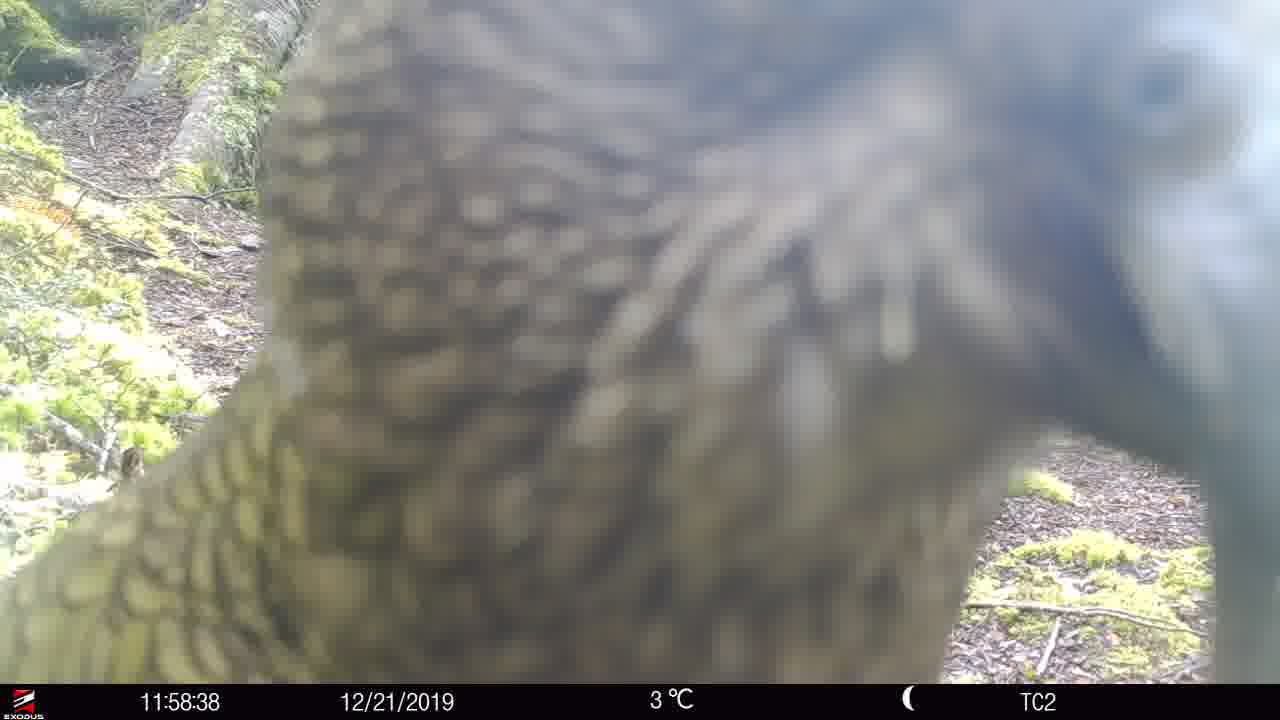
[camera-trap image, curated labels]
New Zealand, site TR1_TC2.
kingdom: Animalia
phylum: Chordata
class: Aves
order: Psittaciformes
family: Strigopidae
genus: Nestor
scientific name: Nestor notabilis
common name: kea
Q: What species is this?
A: Kea (Nestor notabilis).